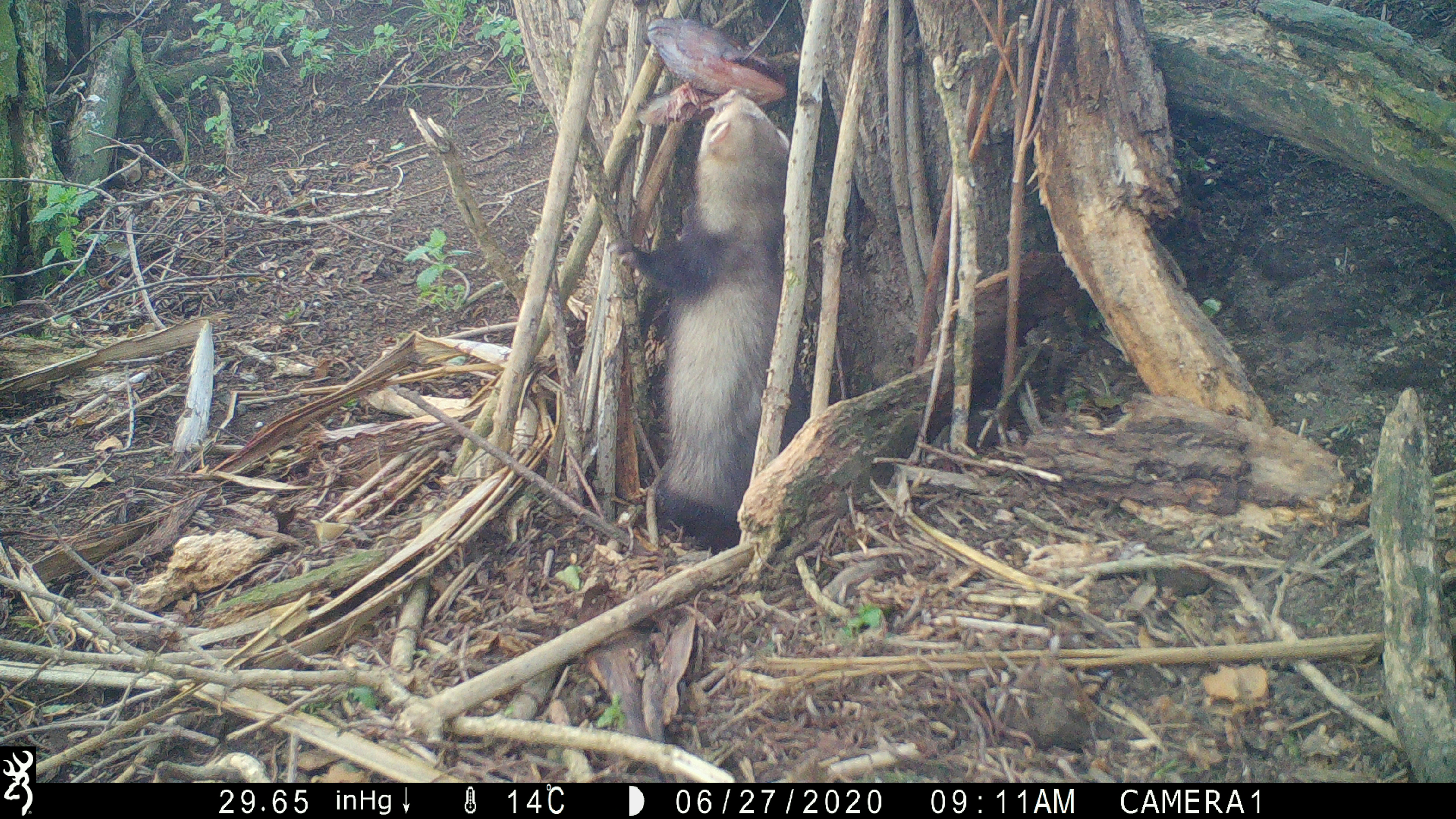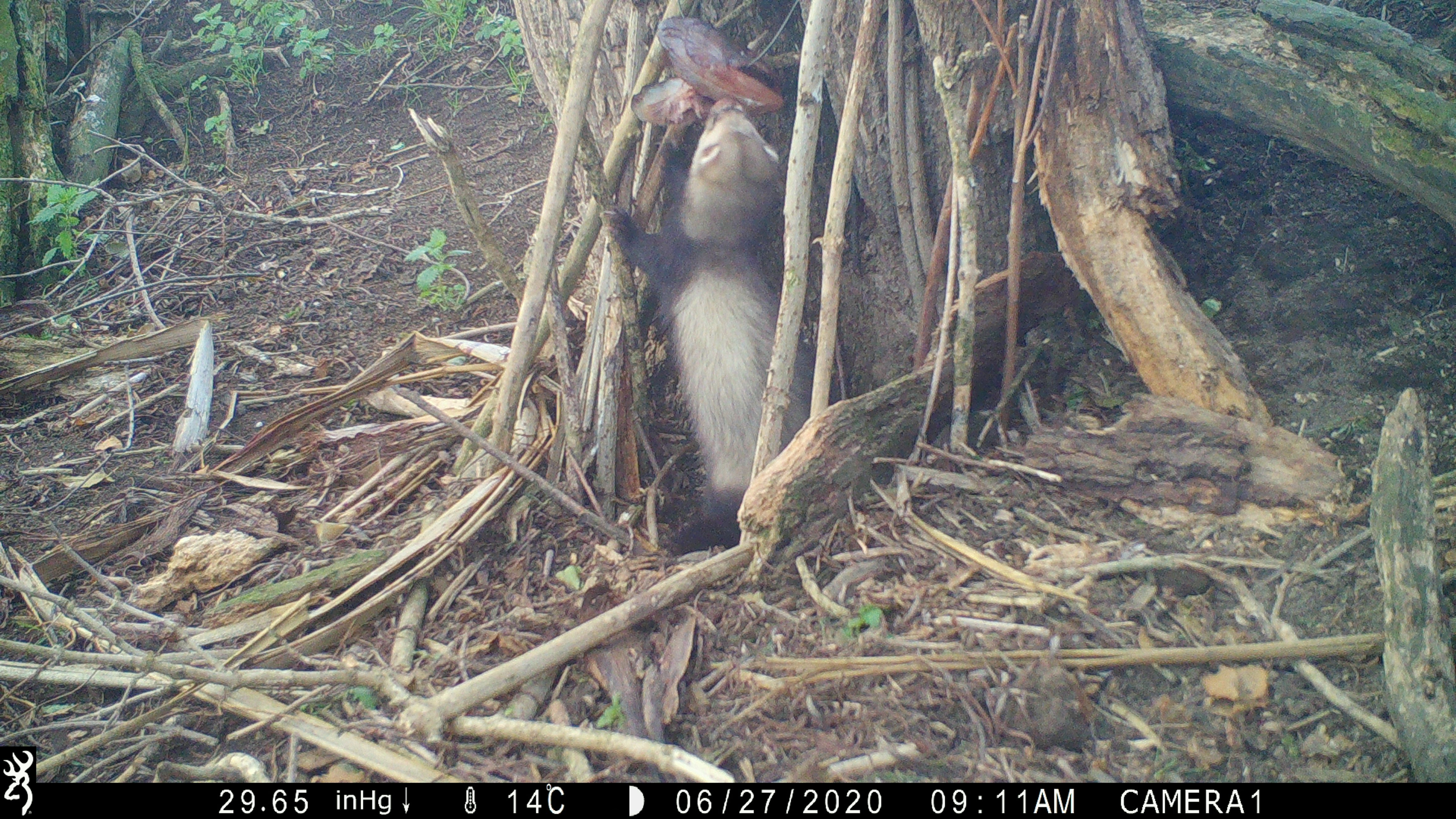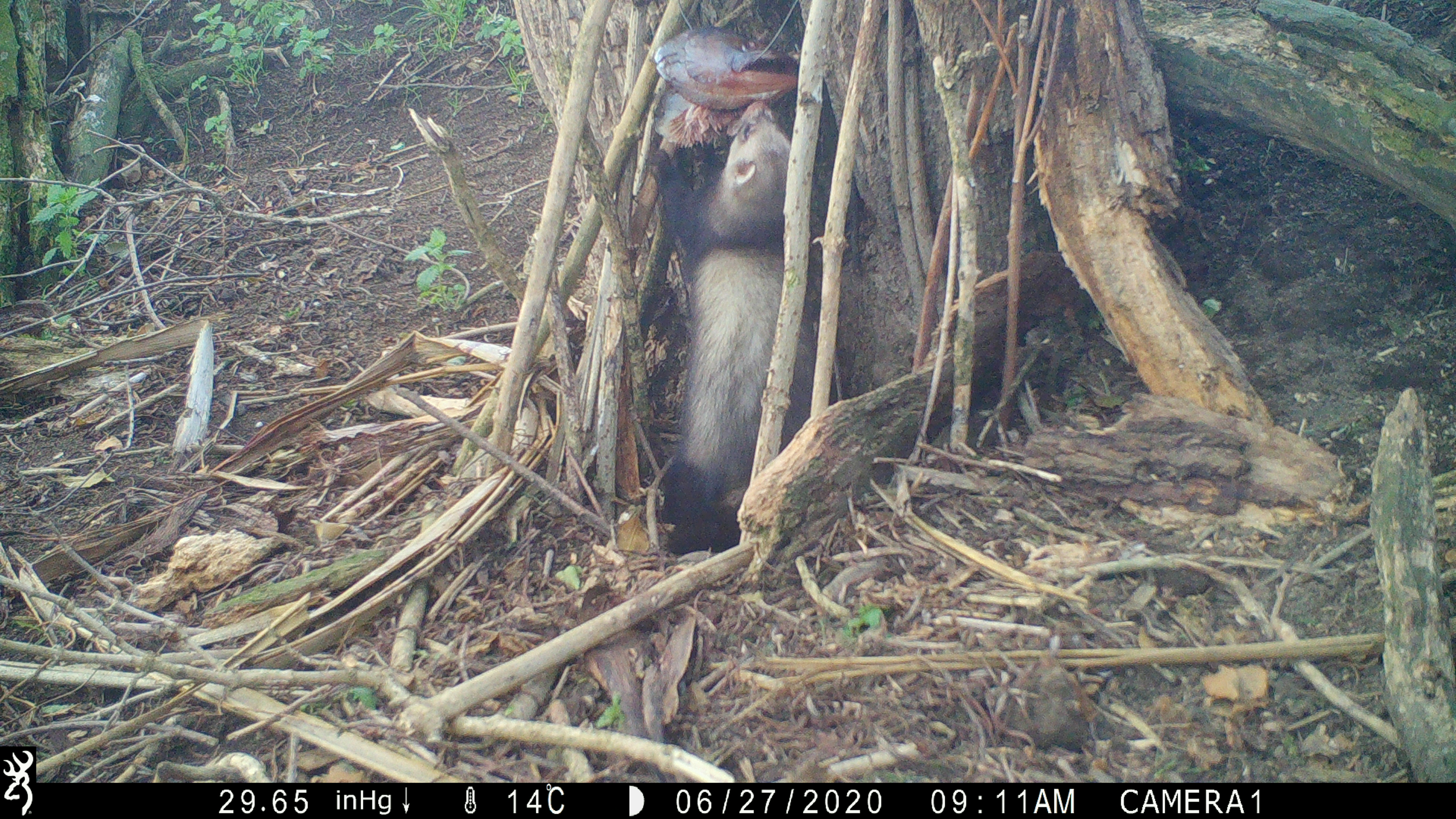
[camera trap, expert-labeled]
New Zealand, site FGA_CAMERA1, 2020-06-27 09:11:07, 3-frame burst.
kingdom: Animalia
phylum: Chordata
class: Mammalia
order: Carnivora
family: Mustelidae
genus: Mustela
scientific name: Mustela furo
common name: ferret